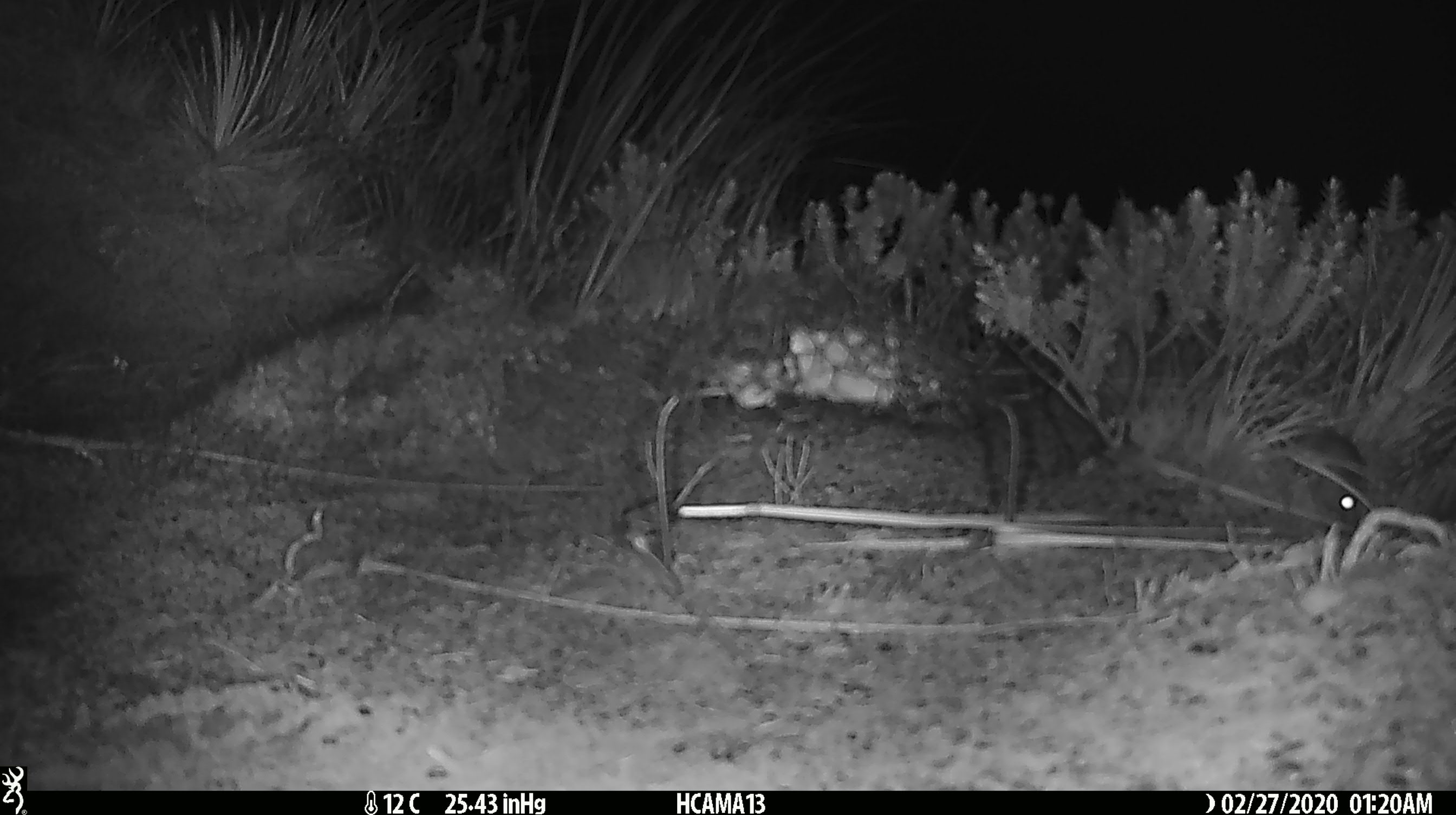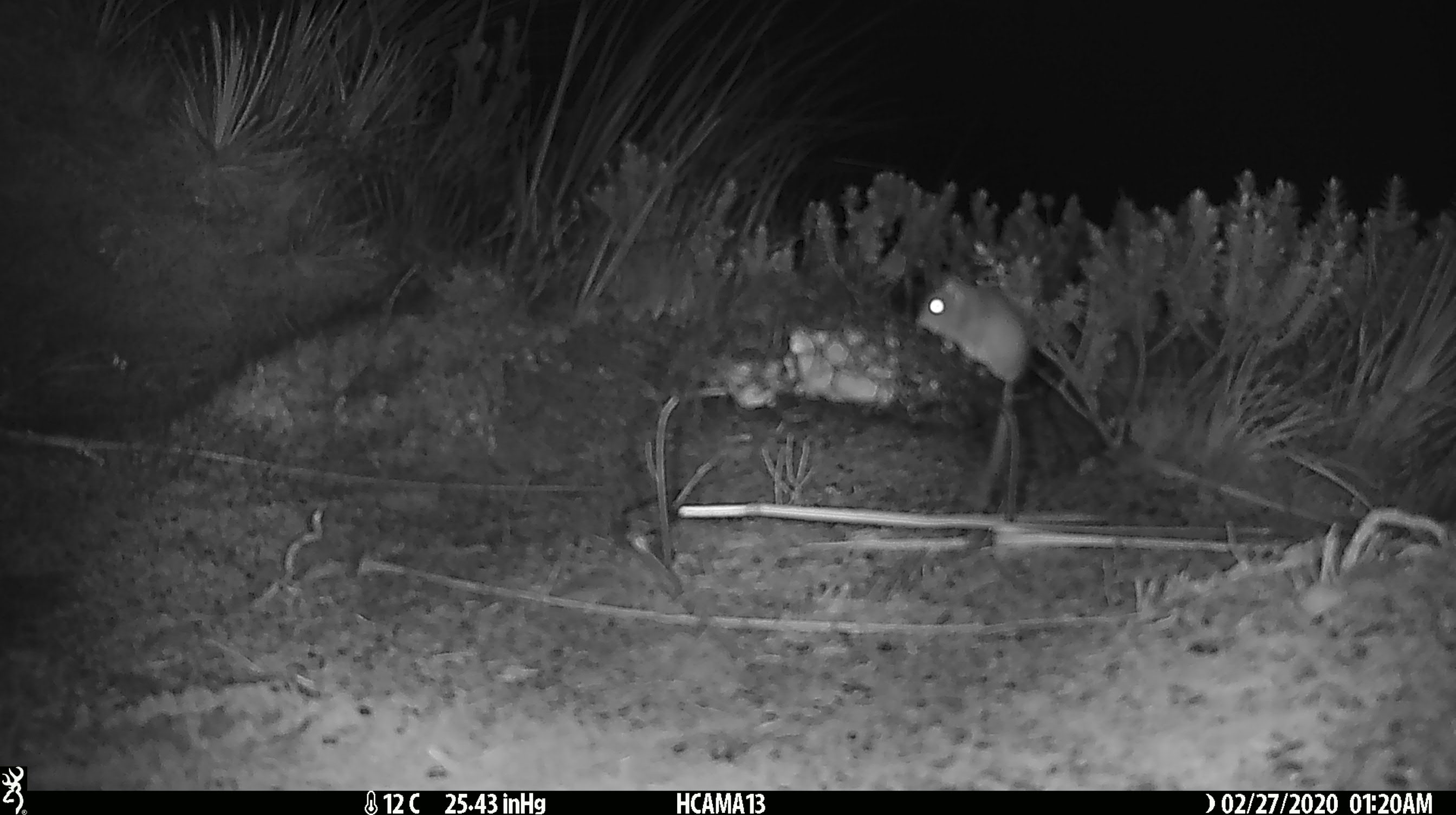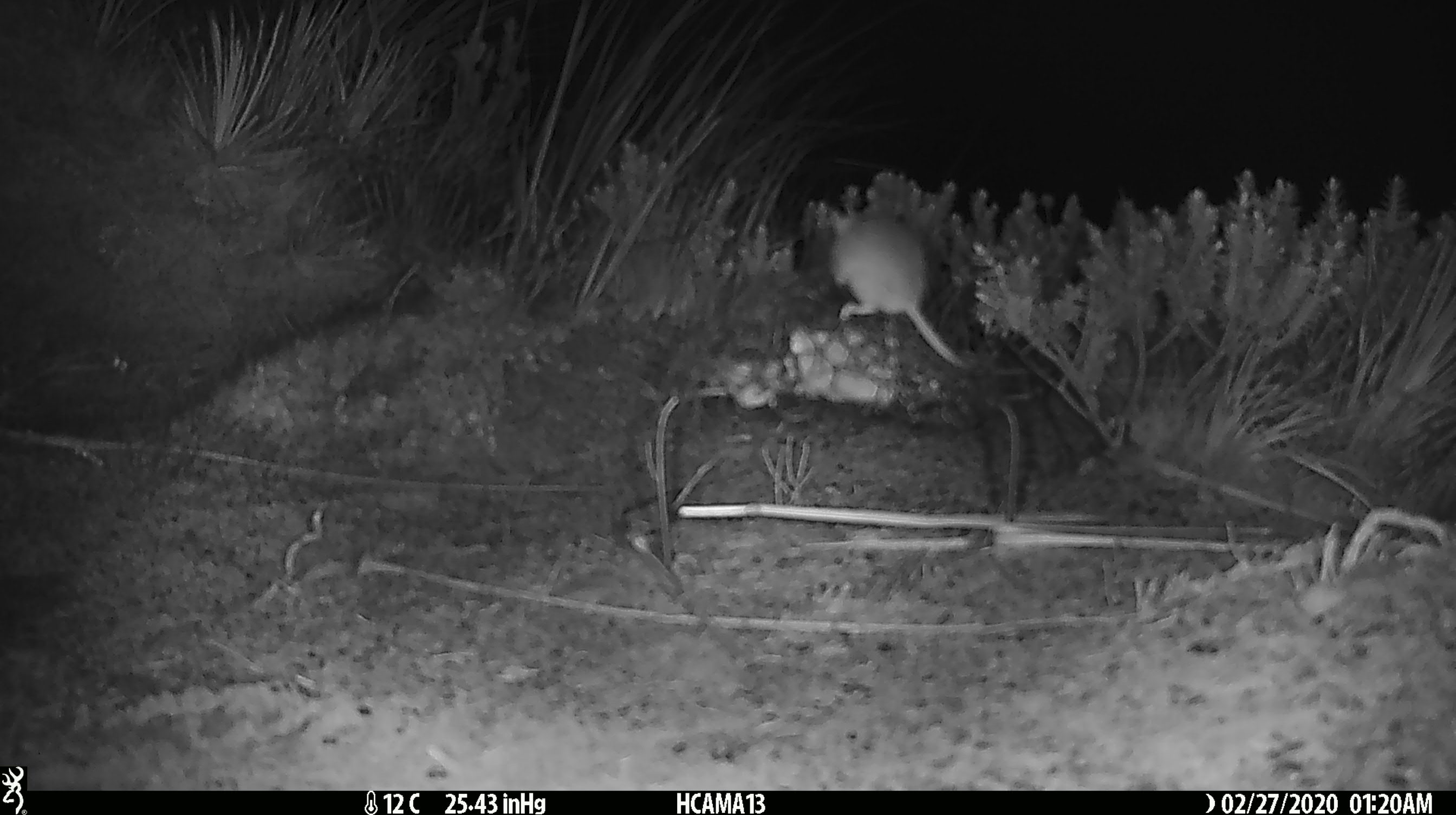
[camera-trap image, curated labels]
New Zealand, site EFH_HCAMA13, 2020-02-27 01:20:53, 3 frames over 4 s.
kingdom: Animalia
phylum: Chordata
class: Mammalia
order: Rodentia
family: Muridae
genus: Mus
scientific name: Mus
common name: mouse